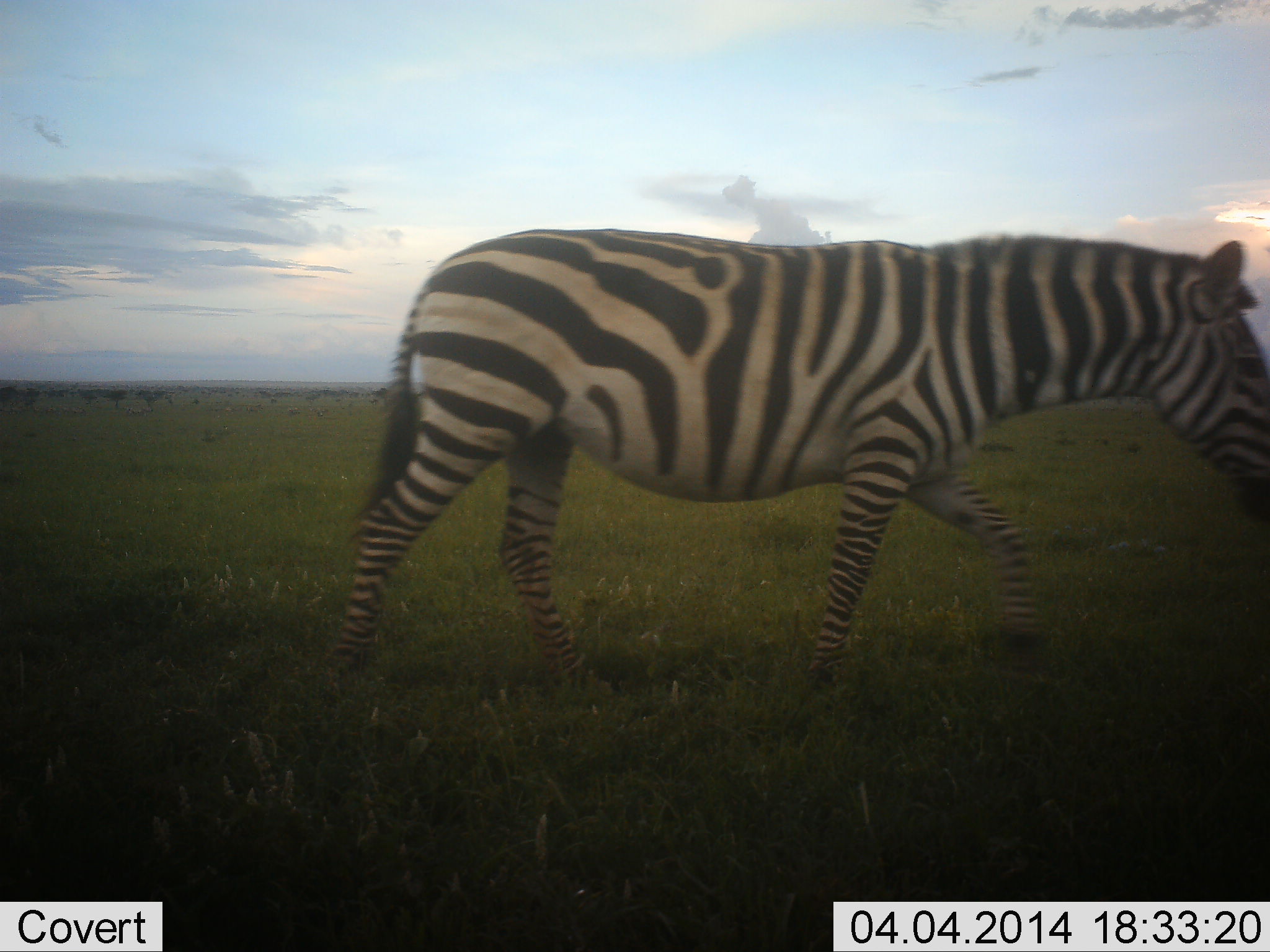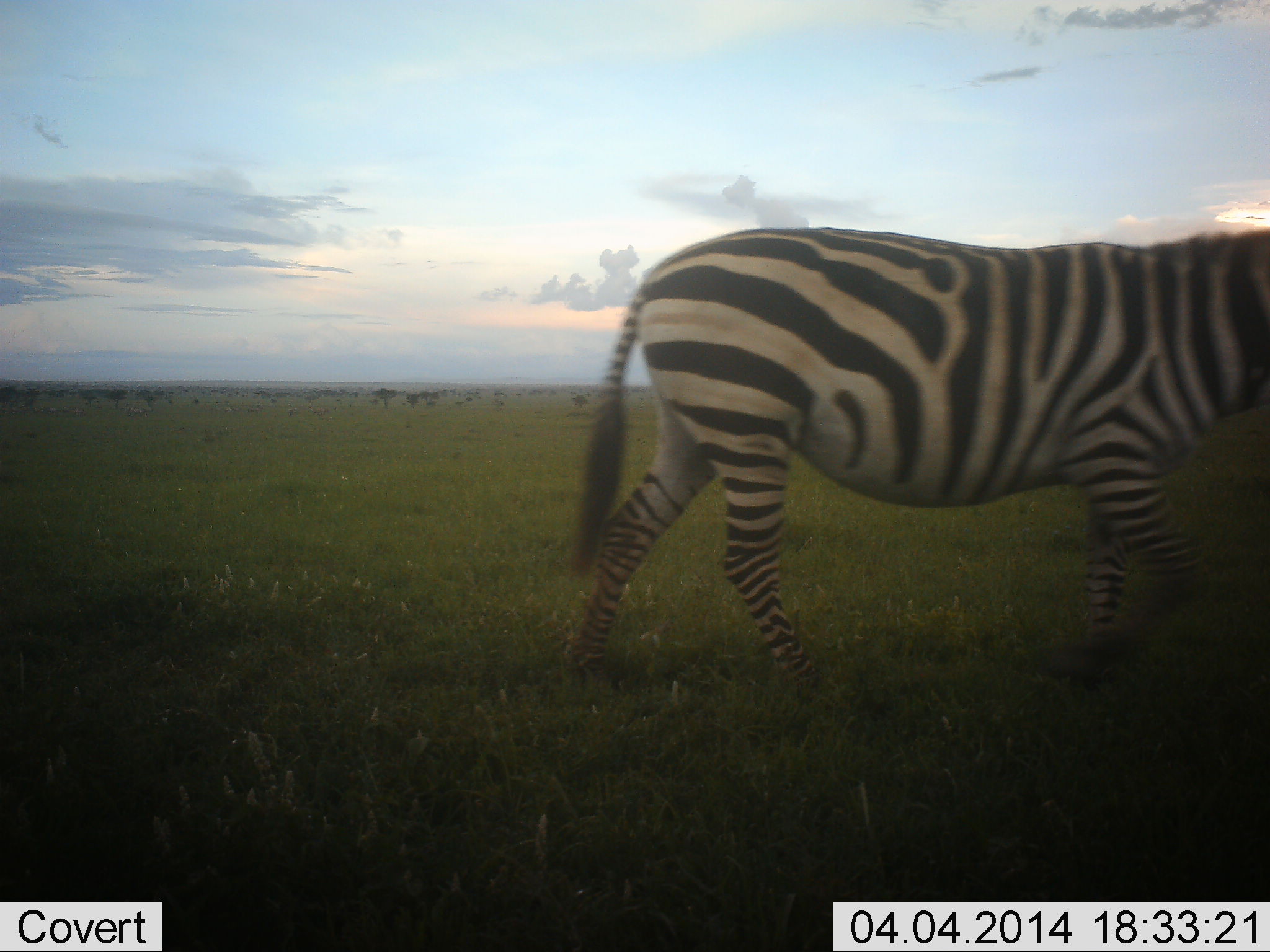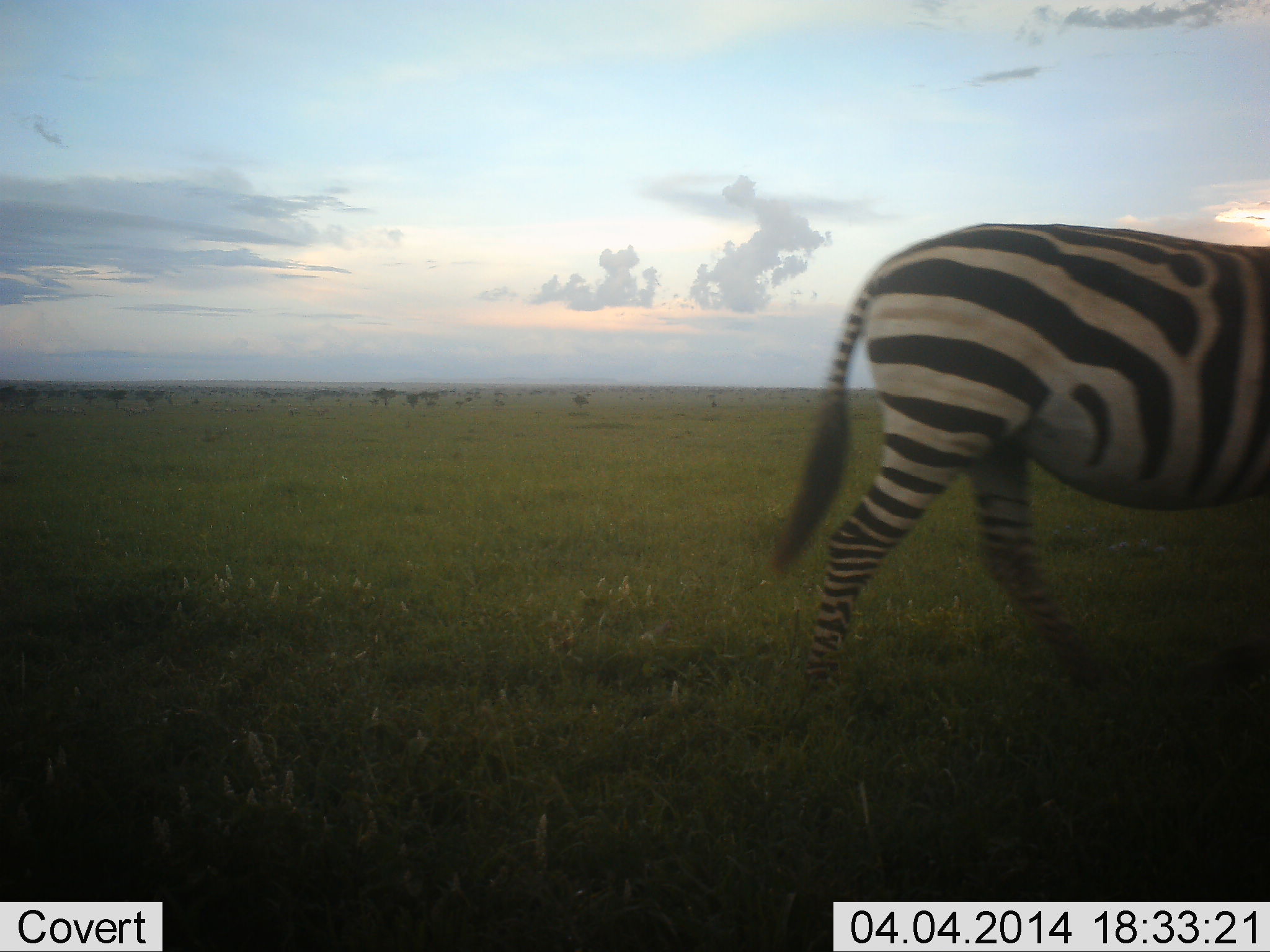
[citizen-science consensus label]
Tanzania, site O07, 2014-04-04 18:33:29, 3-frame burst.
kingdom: Animalia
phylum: Chordata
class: Mammalia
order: Perissodactyla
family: Equidae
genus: Equus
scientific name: Equus quagga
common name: plains zebra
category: zebra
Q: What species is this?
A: Zebra (plains zebra) (Equus quagga).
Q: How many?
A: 1.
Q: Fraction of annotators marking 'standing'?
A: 0%.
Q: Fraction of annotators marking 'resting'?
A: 0%.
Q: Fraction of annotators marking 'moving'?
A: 100%.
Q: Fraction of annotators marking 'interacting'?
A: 0%.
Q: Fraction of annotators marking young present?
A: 0%.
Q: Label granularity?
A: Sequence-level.